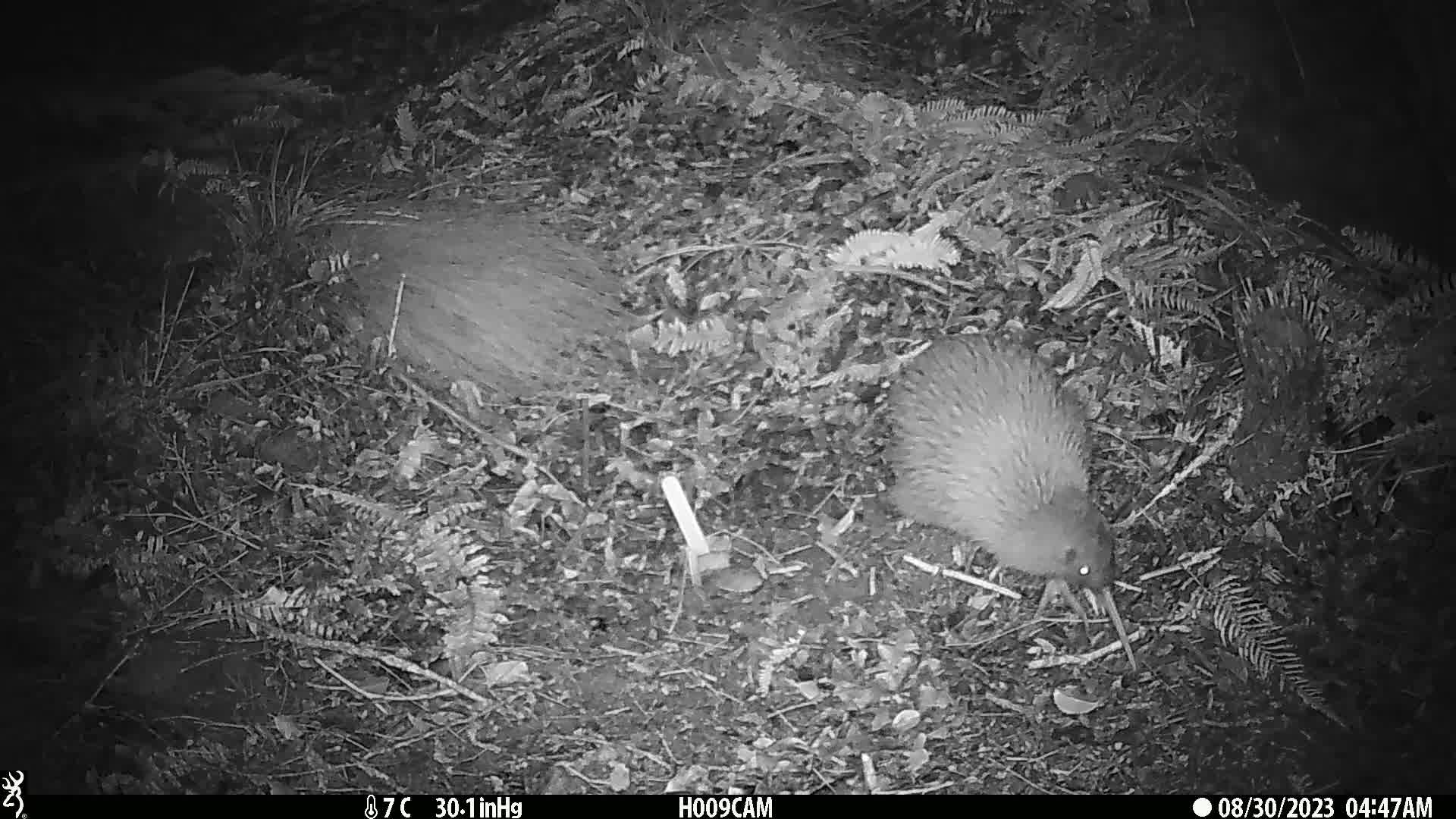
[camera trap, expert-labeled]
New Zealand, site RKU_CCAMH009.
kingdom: Animalia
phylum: Chordata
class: Aves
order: Apterygiformes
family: Apterygidae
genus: Apteryx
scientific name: Apteryx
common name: kiwi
Kiwi (Apteryx).